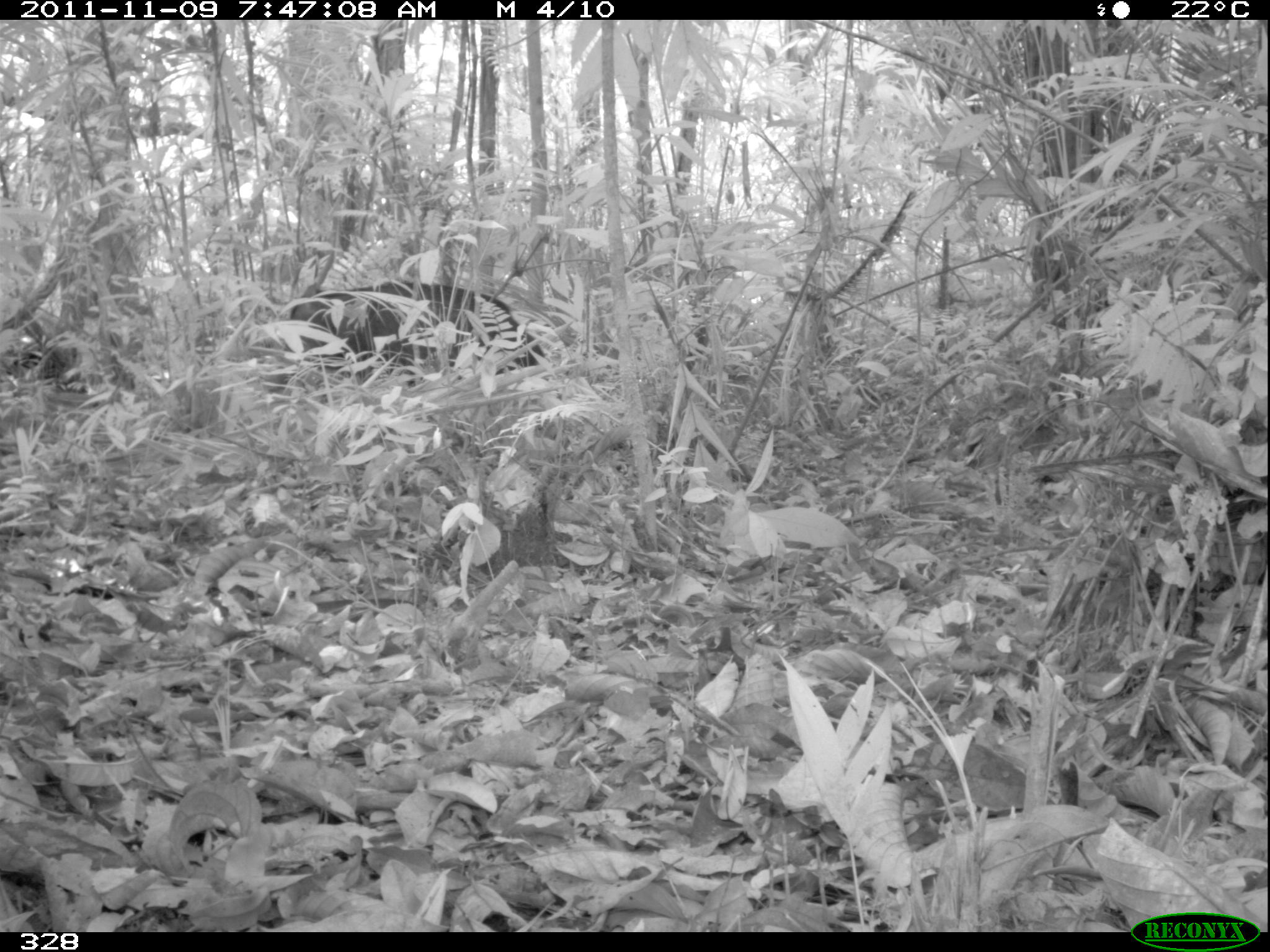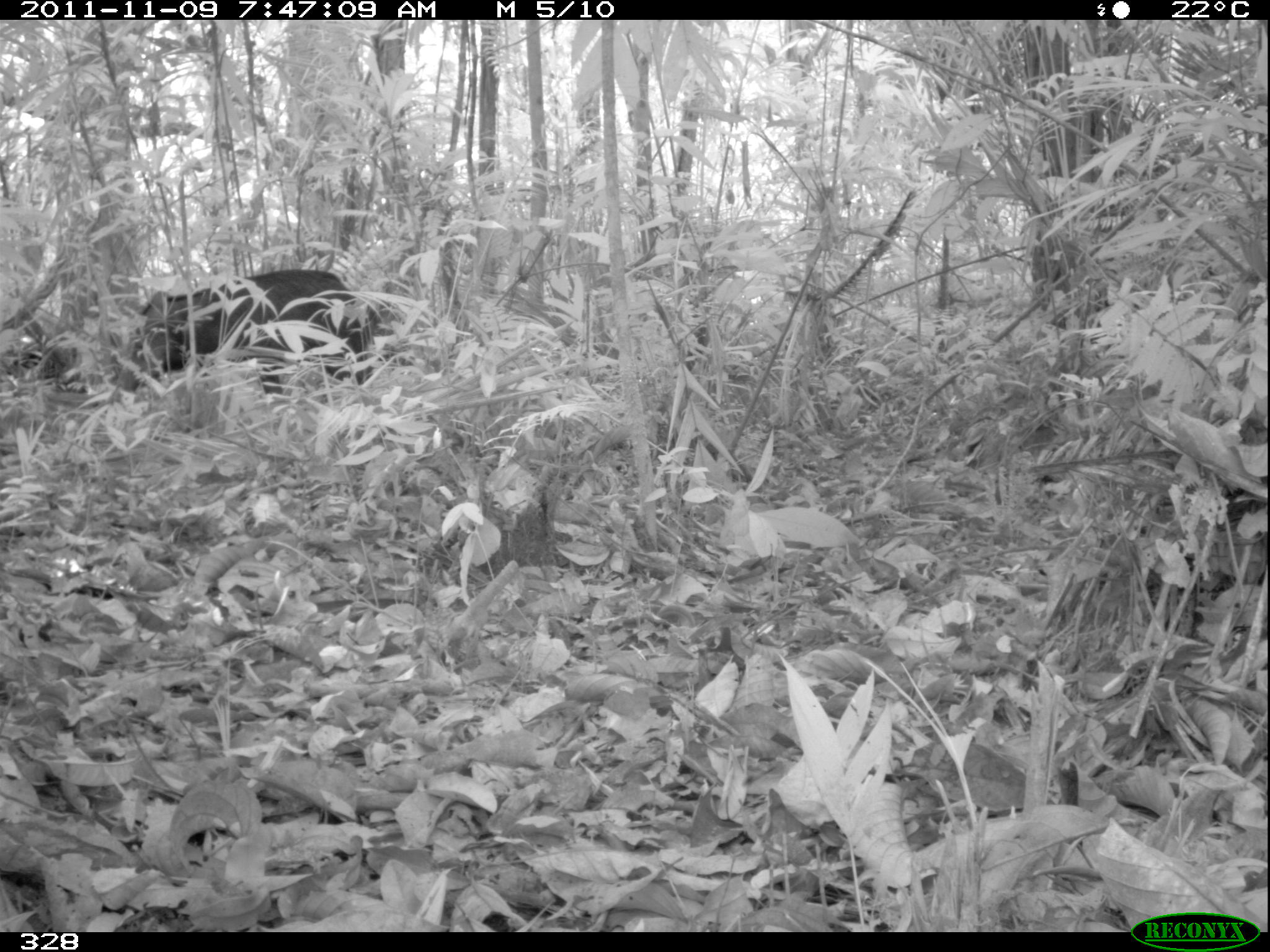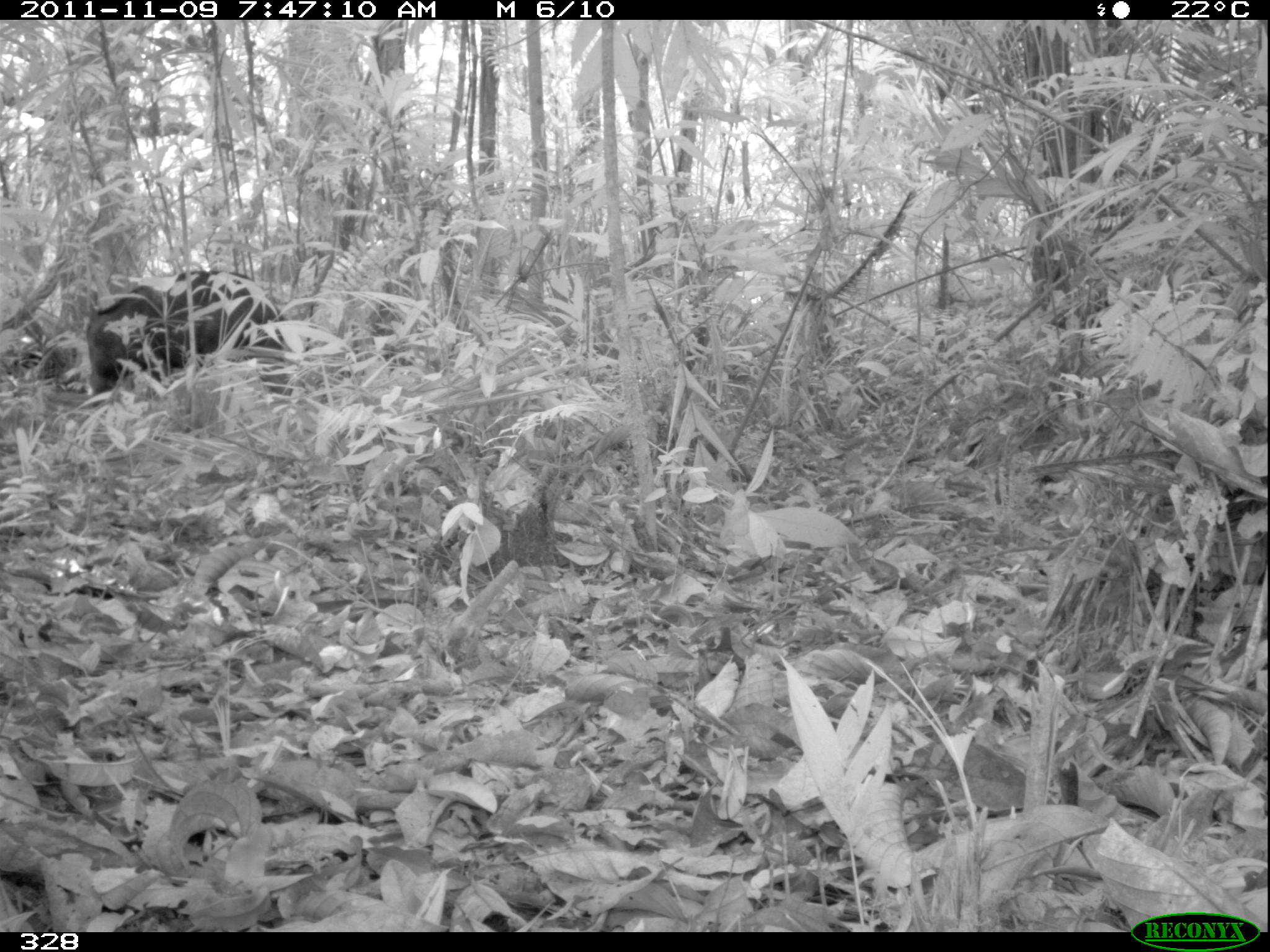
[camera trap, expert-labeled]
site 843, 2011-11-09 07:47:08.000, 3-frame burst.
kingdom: Animalia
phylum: Chordata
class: Mammalia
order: Artiodactyla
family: Tayassuidae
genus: Tayassu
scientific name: Tayassu pecari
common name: white-lipped peccary